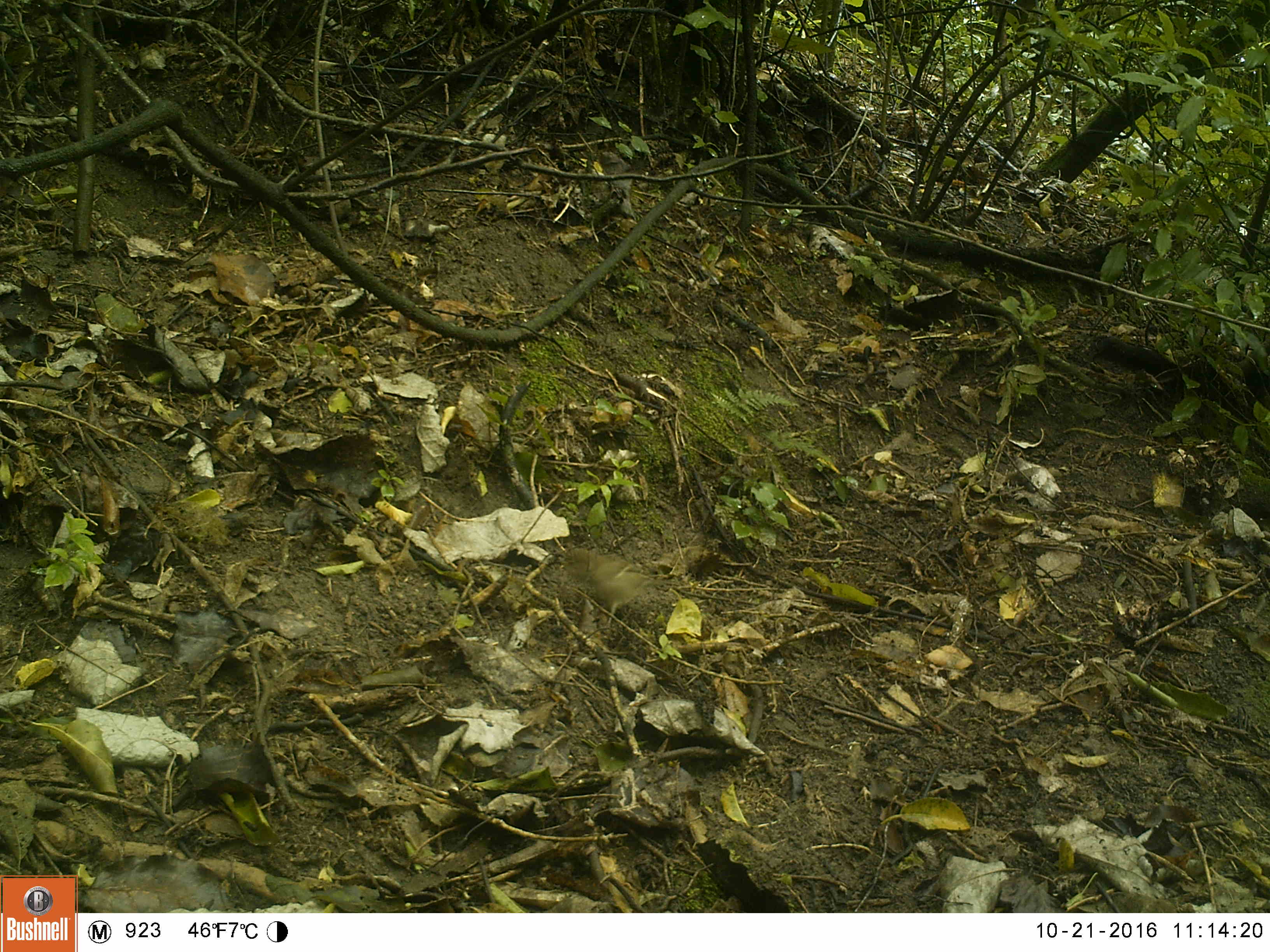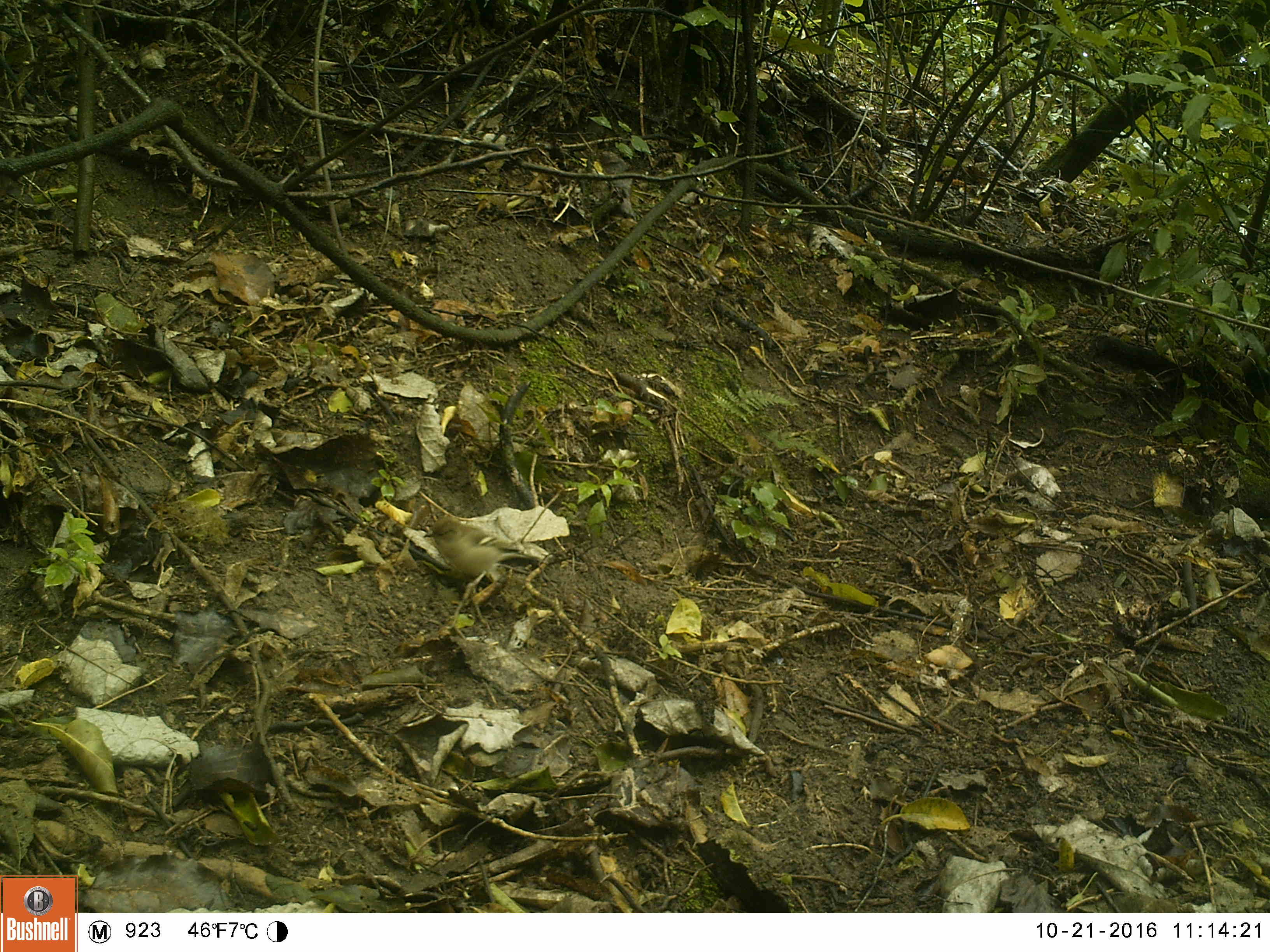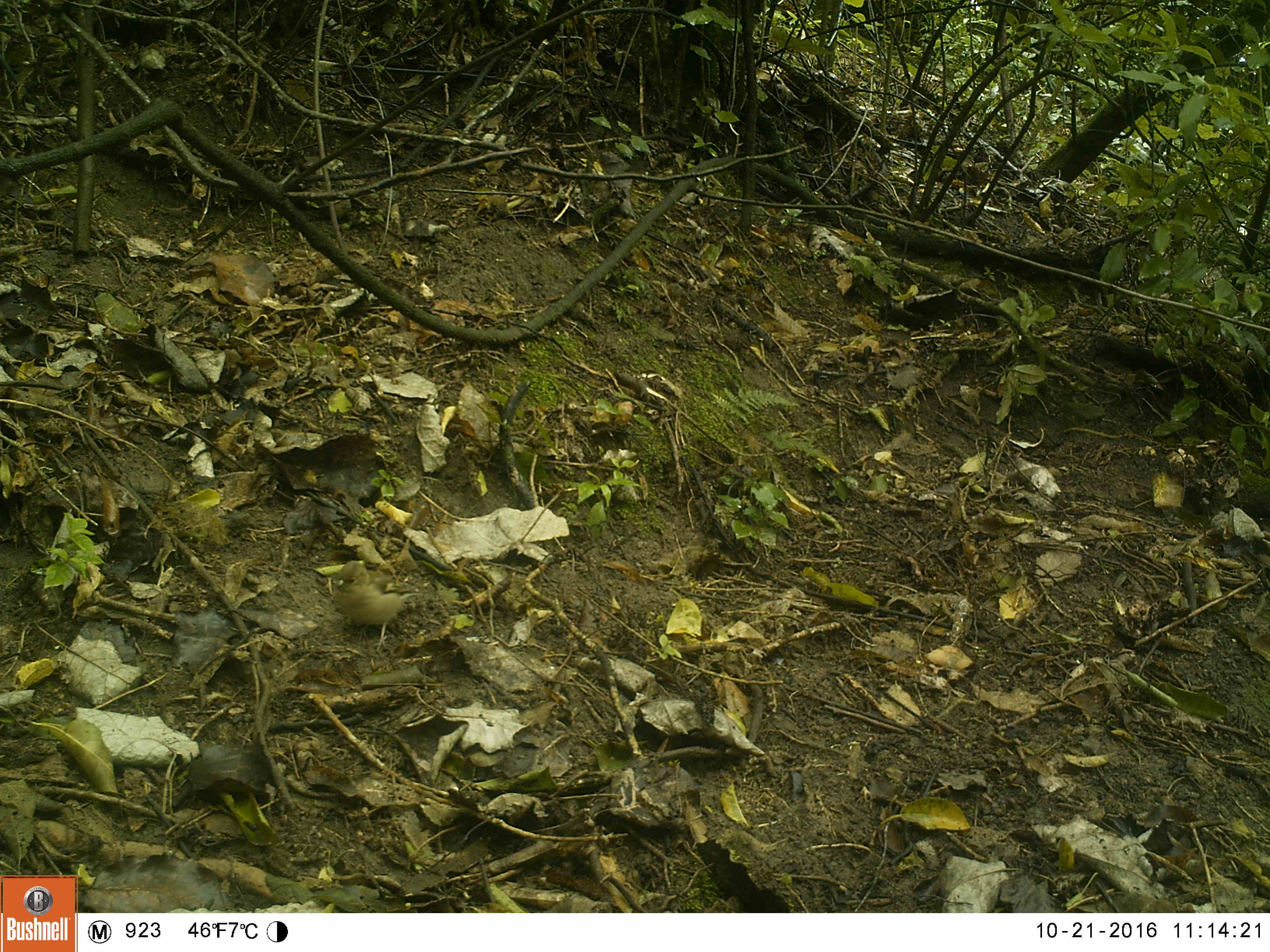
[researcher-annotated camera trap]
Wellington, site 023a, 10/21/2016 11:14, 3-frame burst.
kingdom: Animalia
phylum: Chordata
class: Aves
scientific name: Aves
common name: bird